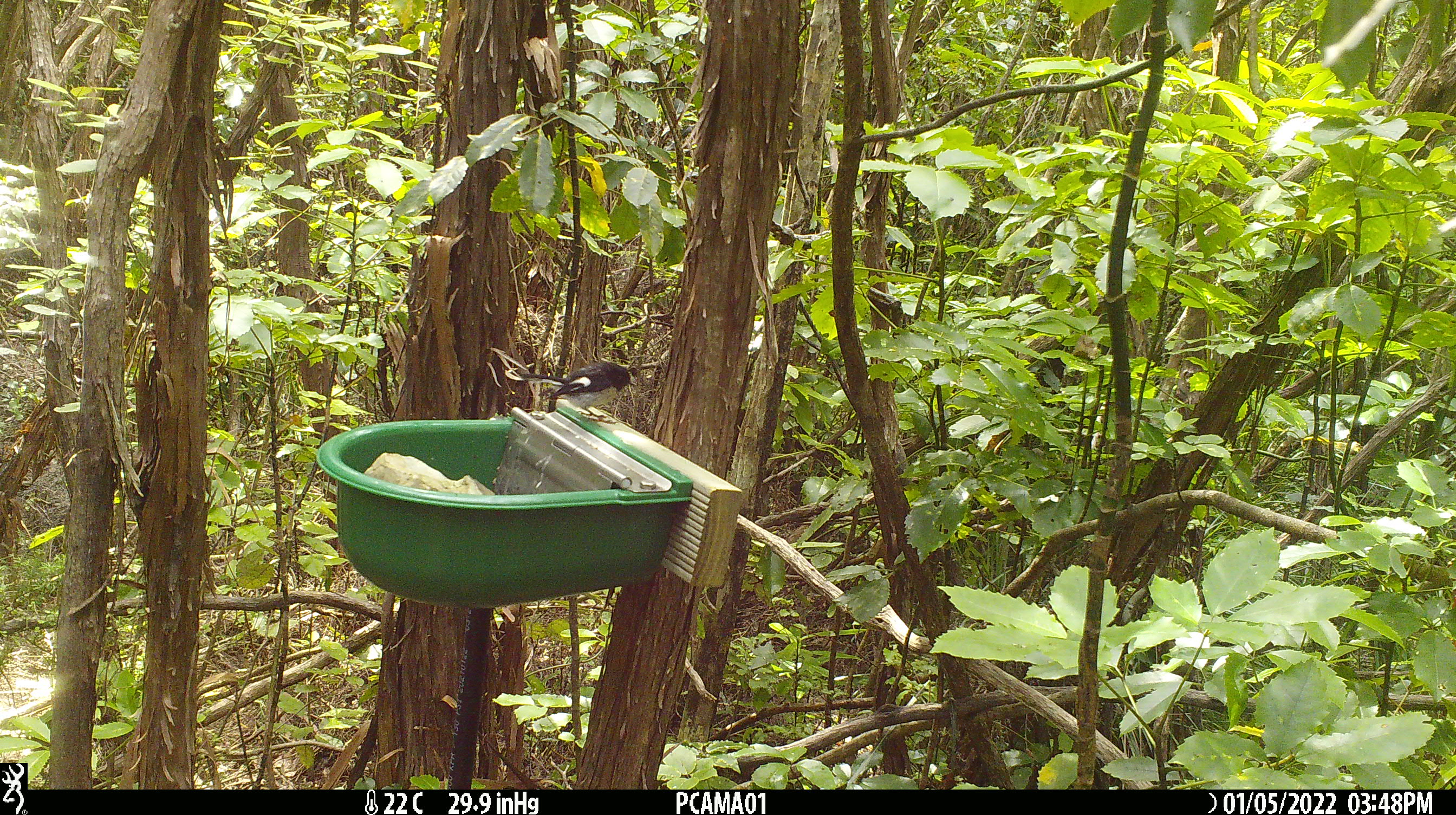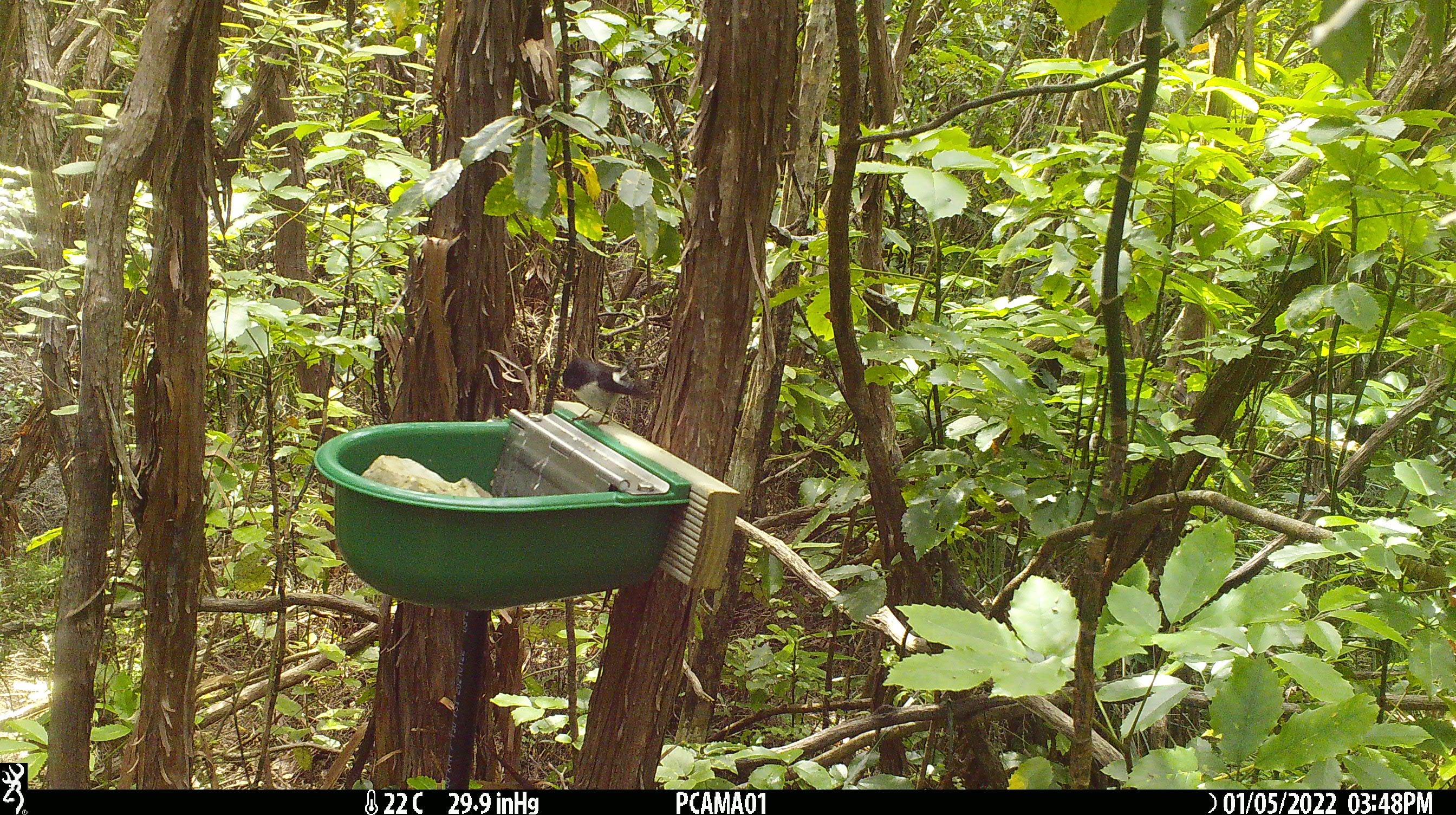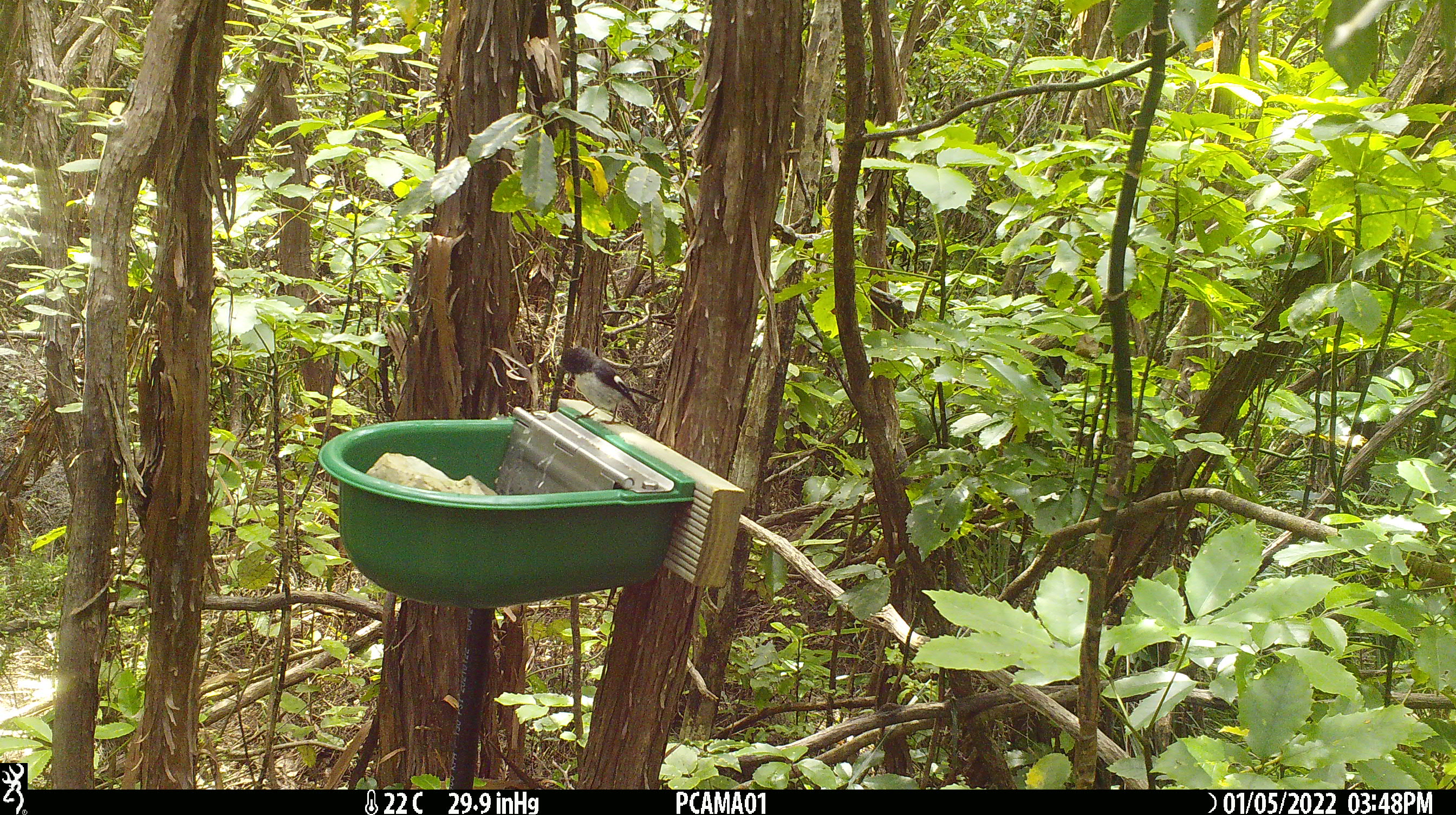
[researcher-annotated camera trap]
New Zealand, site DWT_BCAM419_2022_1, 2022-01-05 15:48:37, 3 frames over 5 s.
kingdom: Animalia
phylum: Chordata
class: Aves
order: Passeriformes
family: Petroicidae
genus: Petroica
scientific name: Petroica macrocephala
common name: tomtit